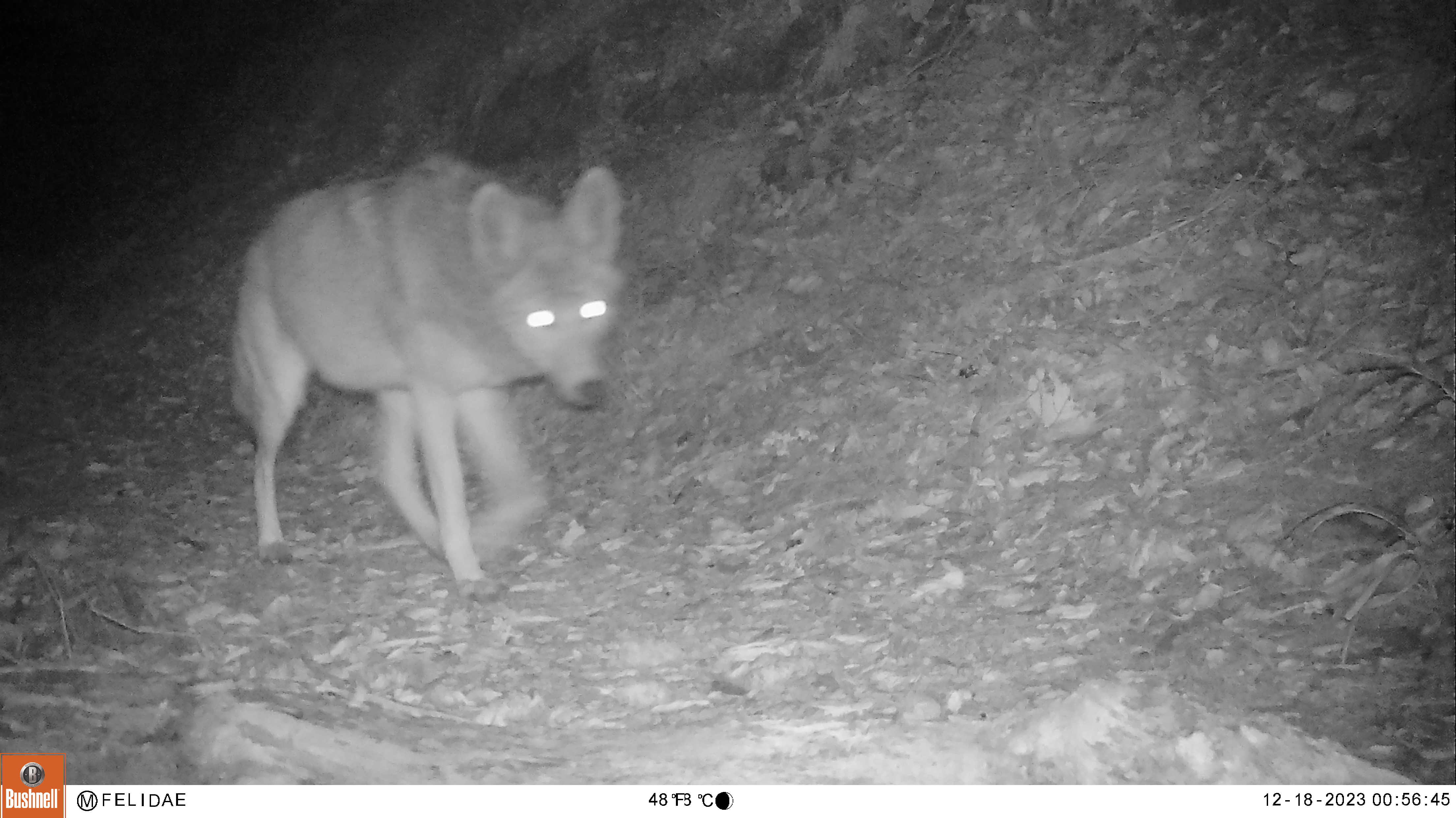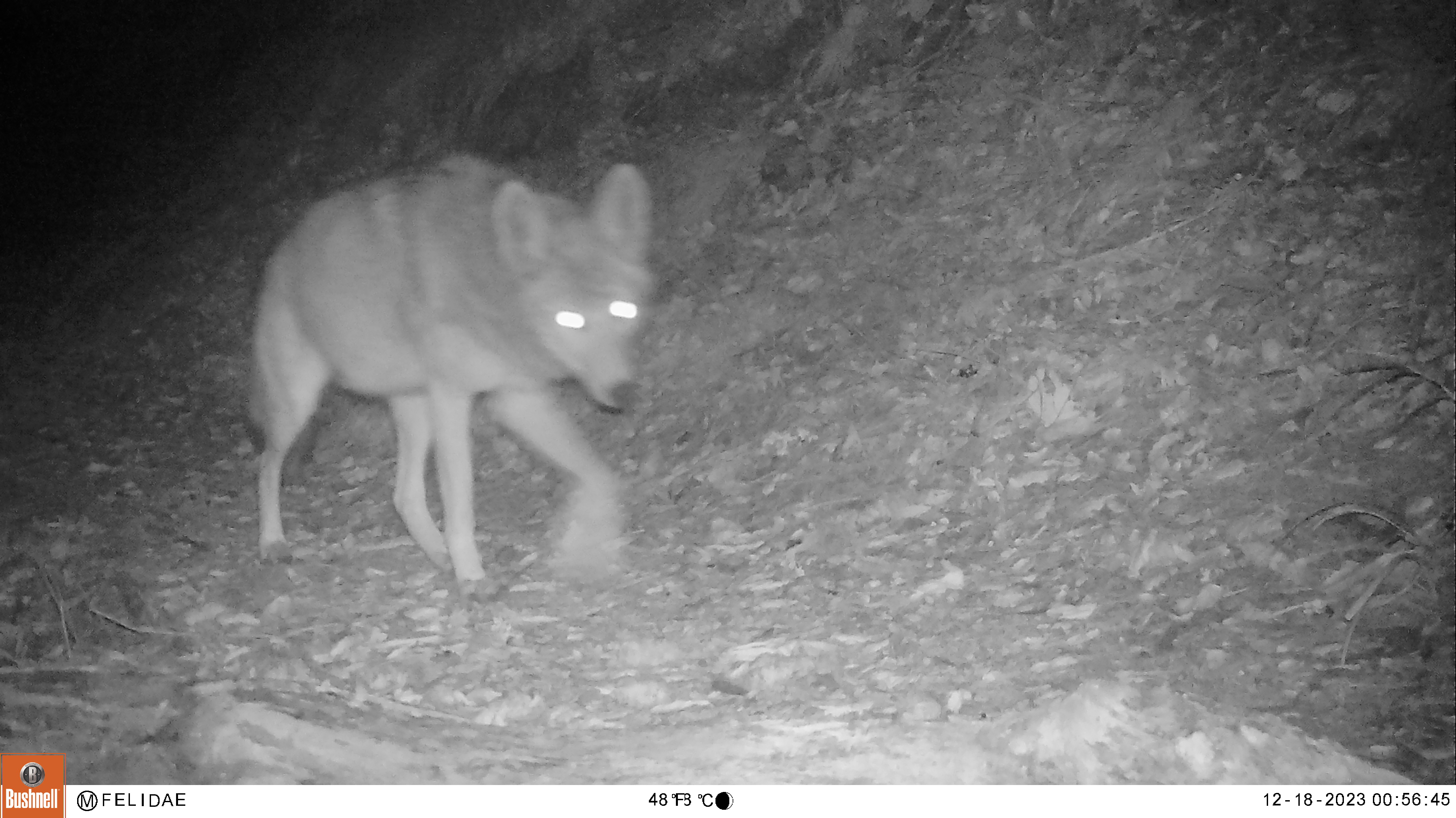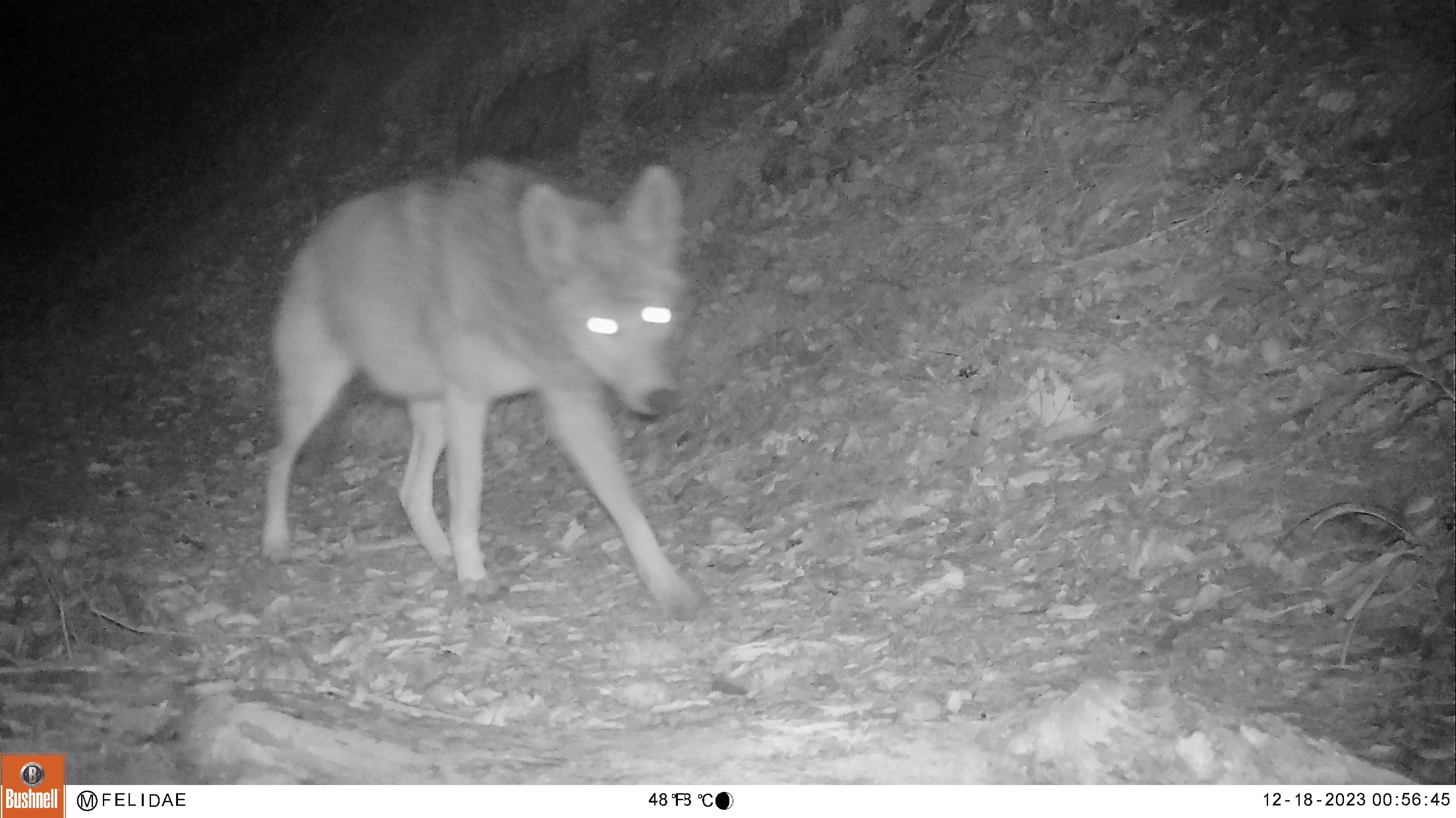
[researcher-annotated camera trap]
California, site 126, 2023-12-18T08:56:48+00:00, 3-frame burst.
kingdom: Animalia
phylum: Chordata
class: Mammalia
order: Carnivora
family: Canidae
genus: Canis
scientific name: Canis latrans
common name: coyote